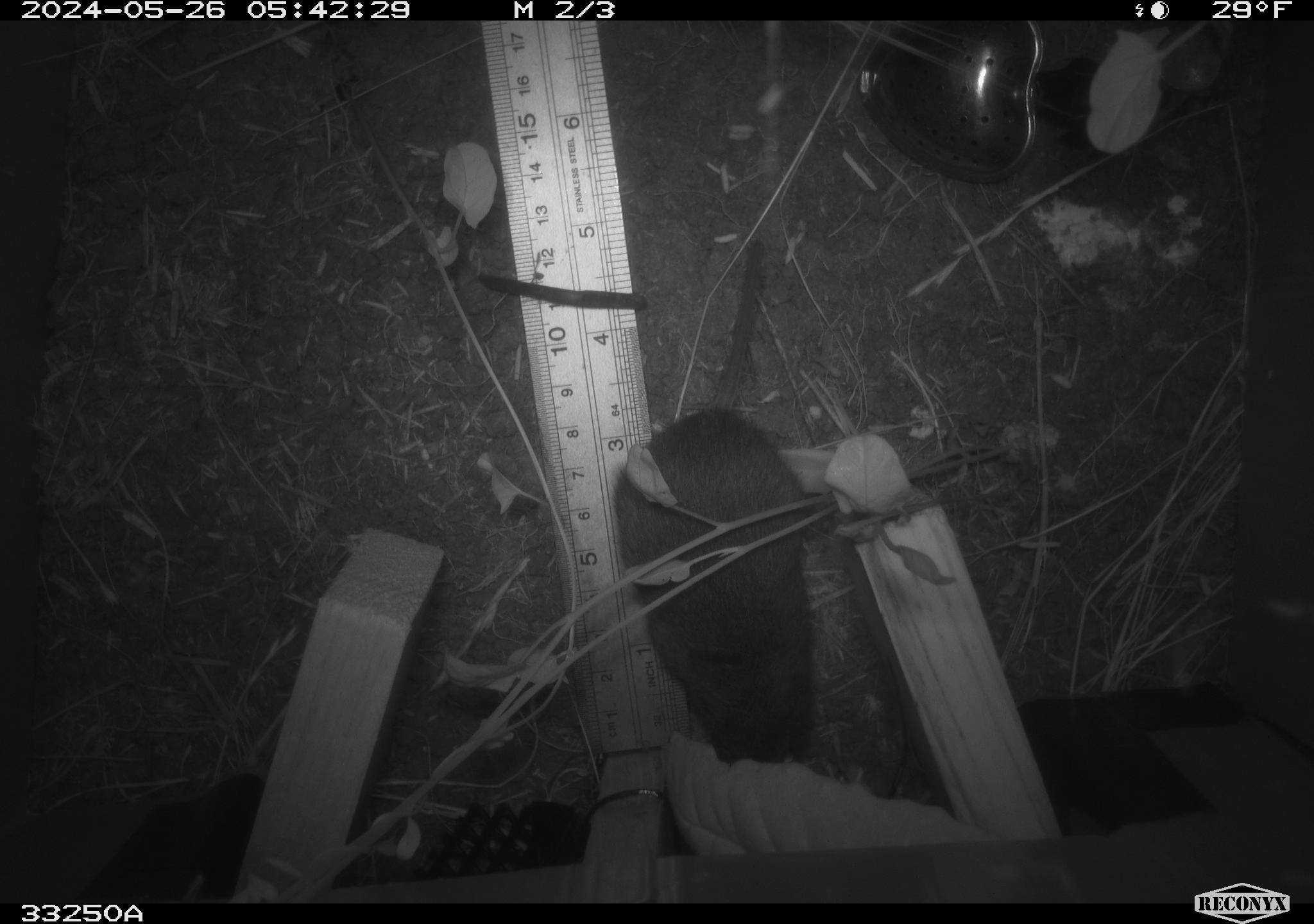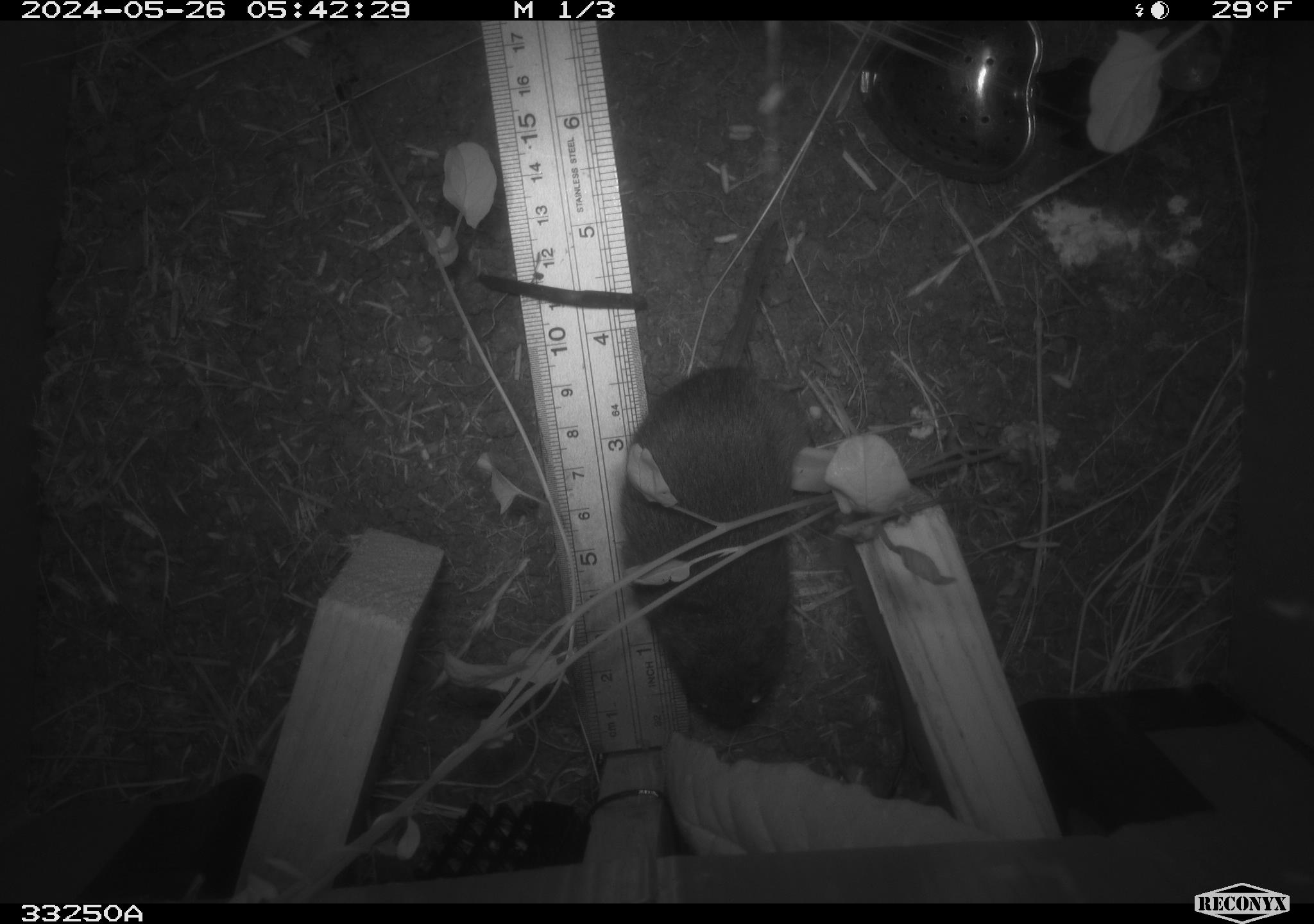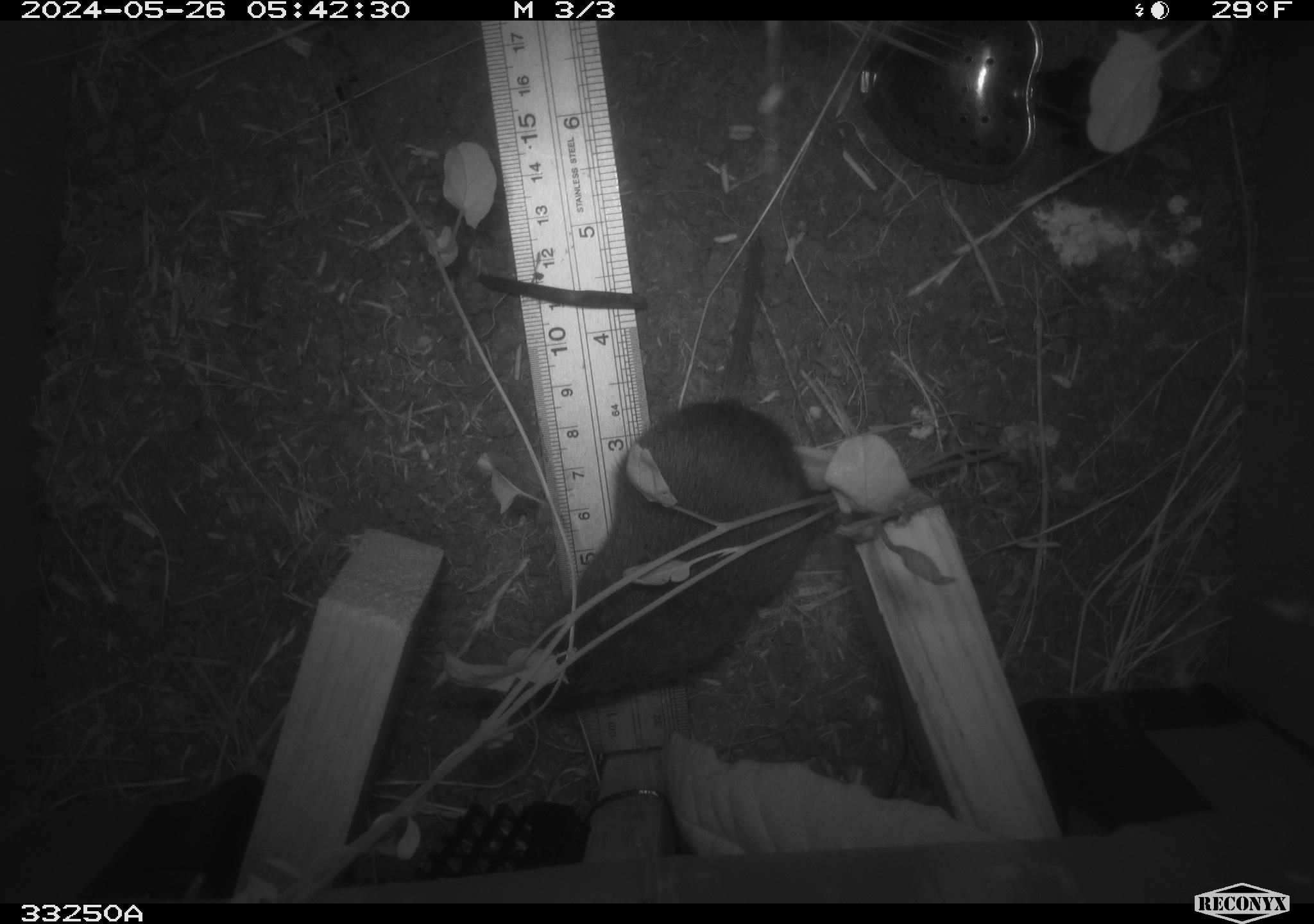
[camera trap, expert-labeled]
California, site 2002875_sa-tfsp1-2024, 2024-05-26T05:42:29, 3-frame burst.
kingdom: Animalia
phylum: Chordata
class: Mammalia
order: Rodentia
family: Cricetidae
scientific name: Arvicolinae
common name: voles, lemmings, and muskrats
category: arvicolinae subfamily